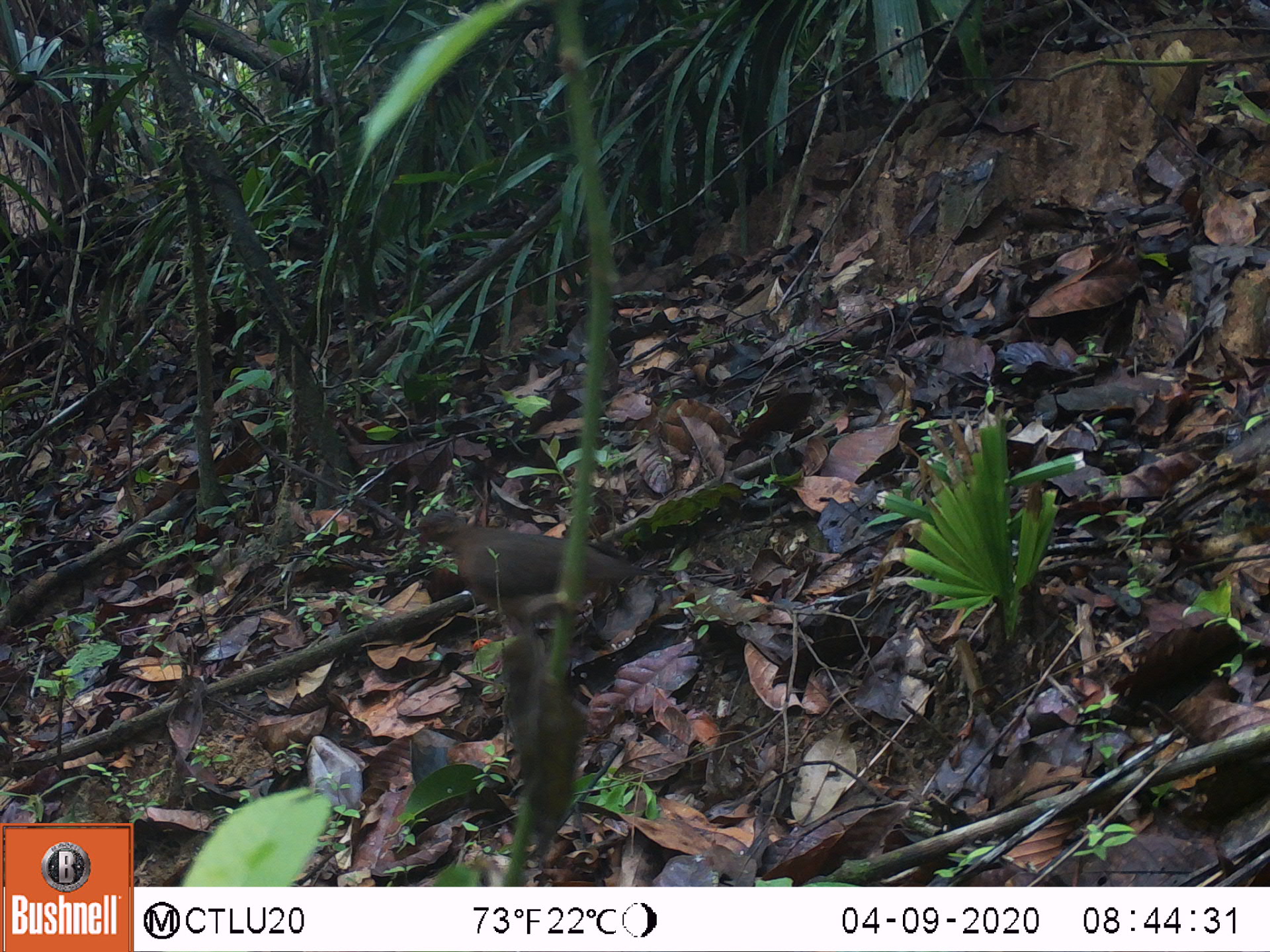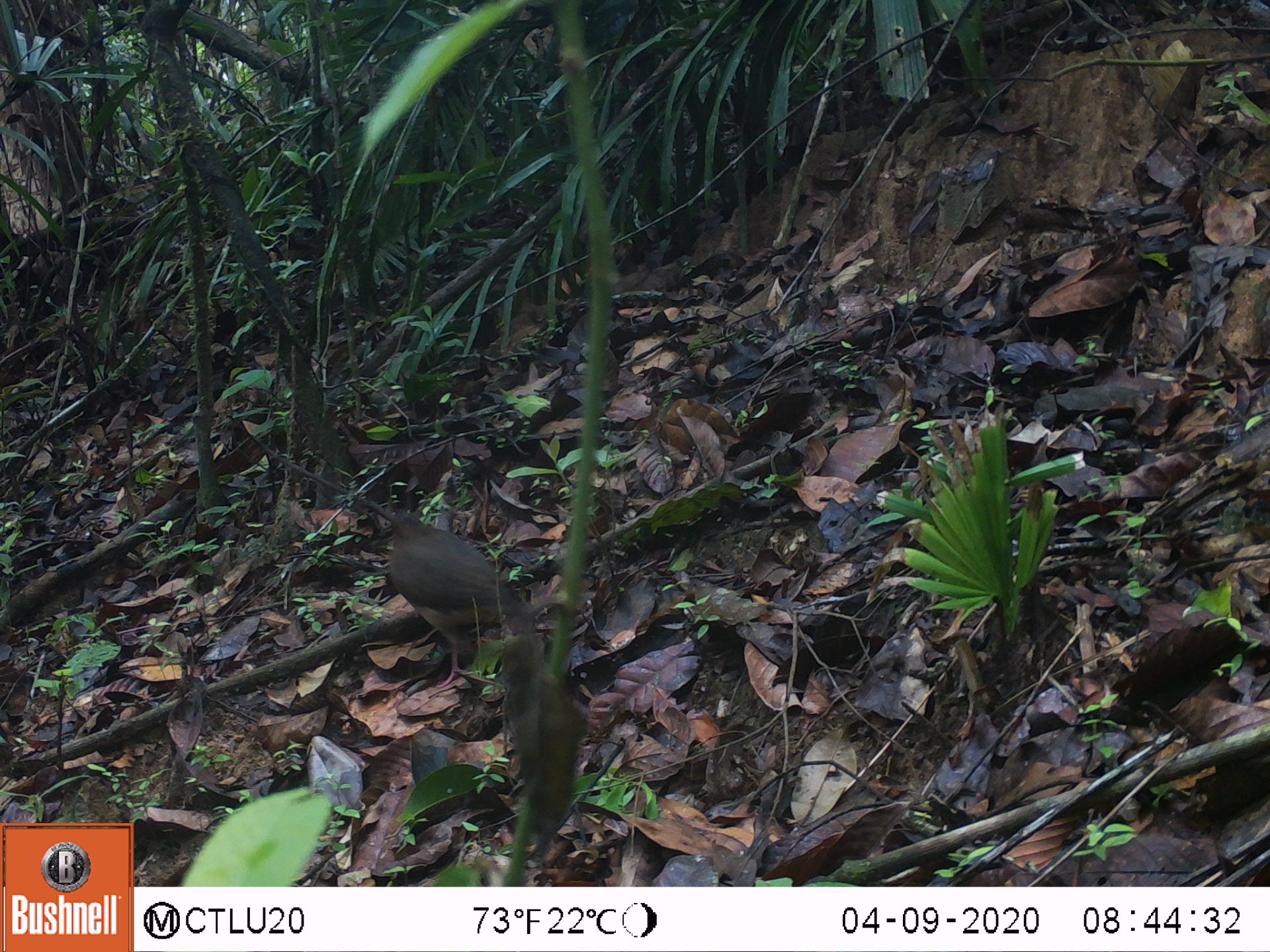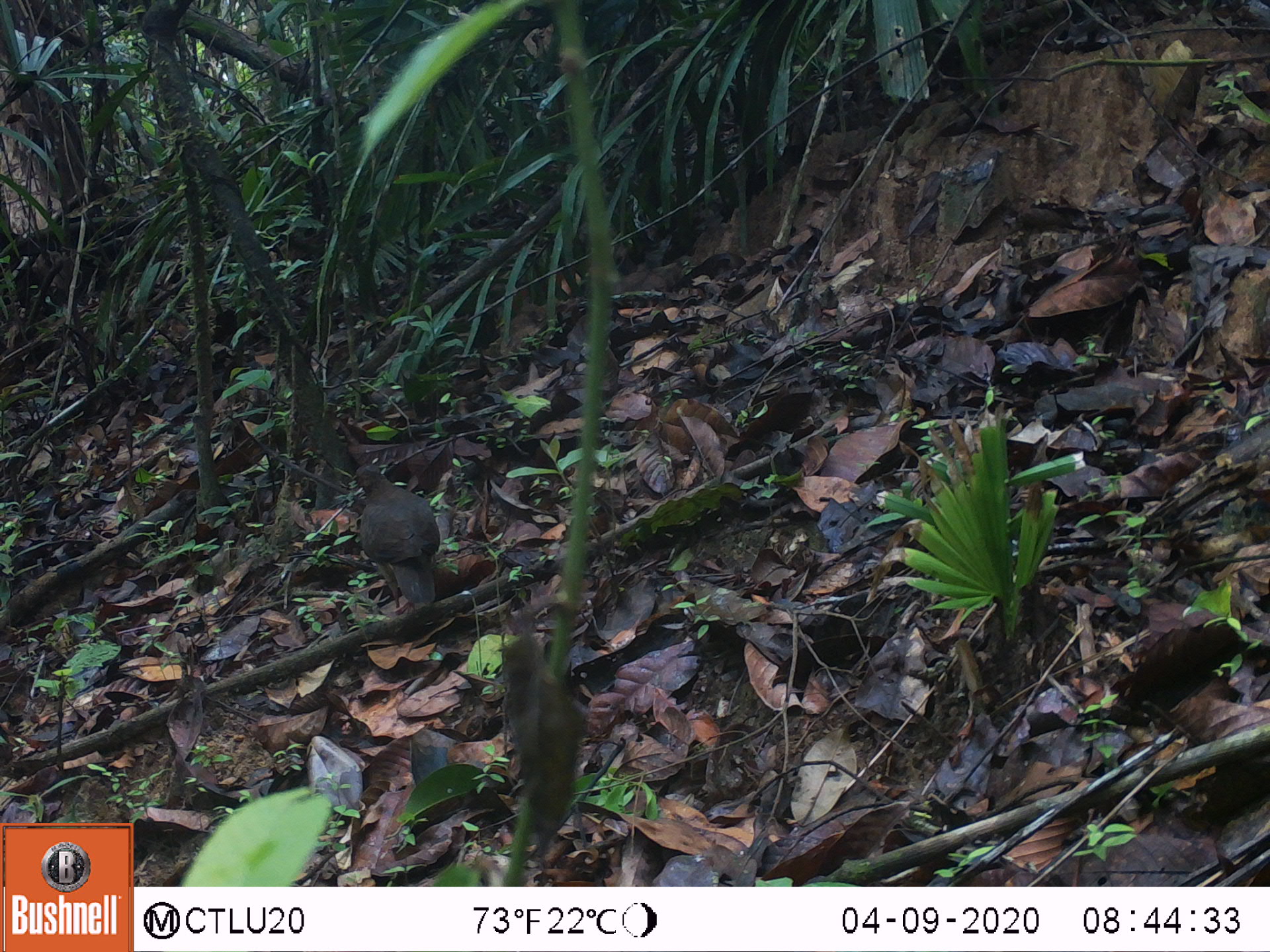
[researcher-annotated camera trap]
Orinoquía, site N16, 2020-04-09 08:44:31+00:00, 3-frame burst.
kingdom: Animalia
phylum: Chordata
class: Aves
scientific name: Aves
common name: bird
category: unknown bird